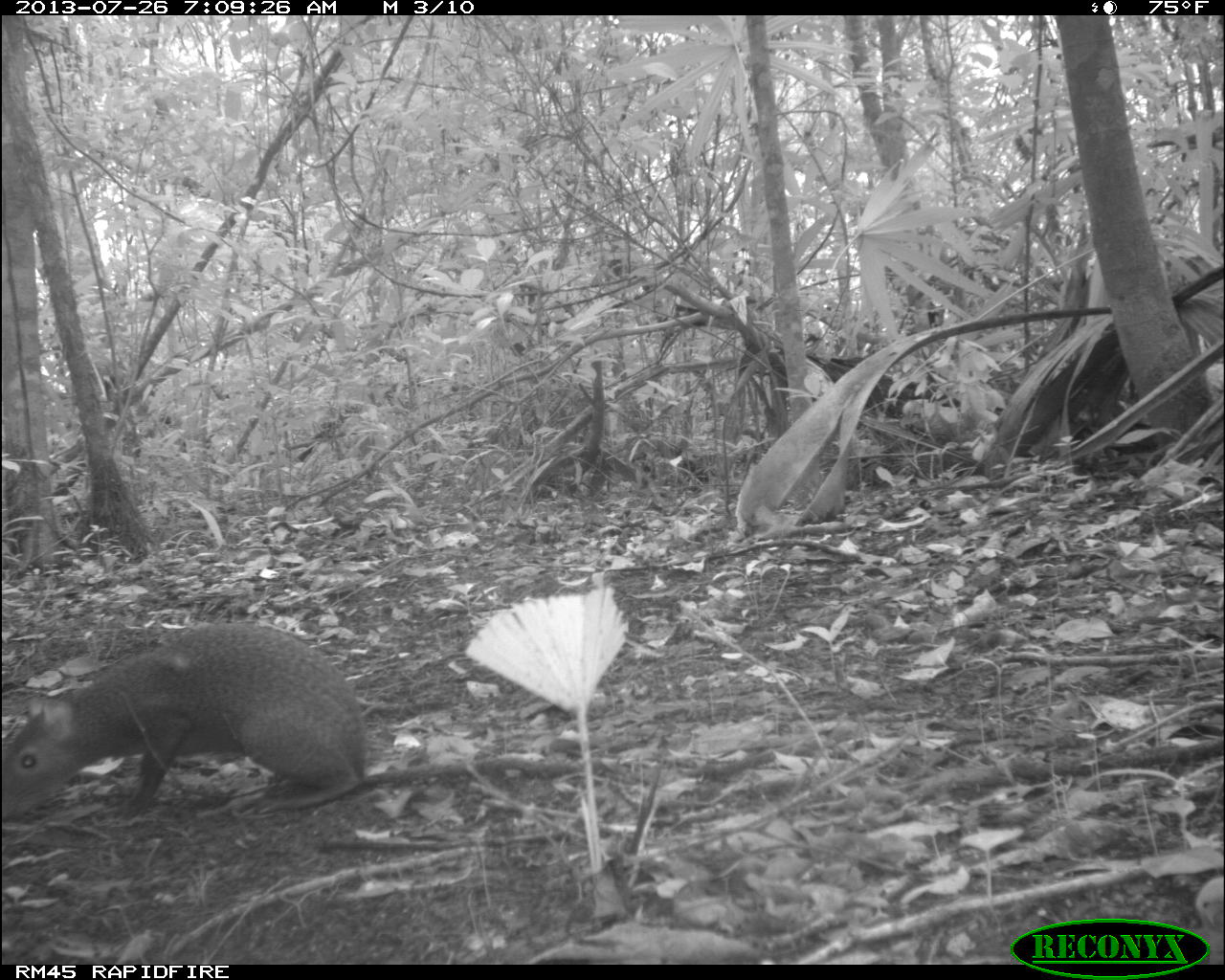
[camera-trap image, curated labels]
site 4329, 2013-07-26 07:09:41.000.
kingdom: Animalia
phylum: Chordata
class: Mammalia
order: Rodentia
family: Dasyproctidae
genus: Dasyprocta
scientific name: Dasyprocta punctata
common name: central american agouti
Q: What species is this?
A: Dasyprocta punctata (central american agouti).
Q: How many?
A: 1.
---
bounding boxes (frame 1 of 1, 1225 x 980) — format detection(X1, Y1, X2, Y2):
dasyprocta punctata: detection(0, 621, 584, 823)